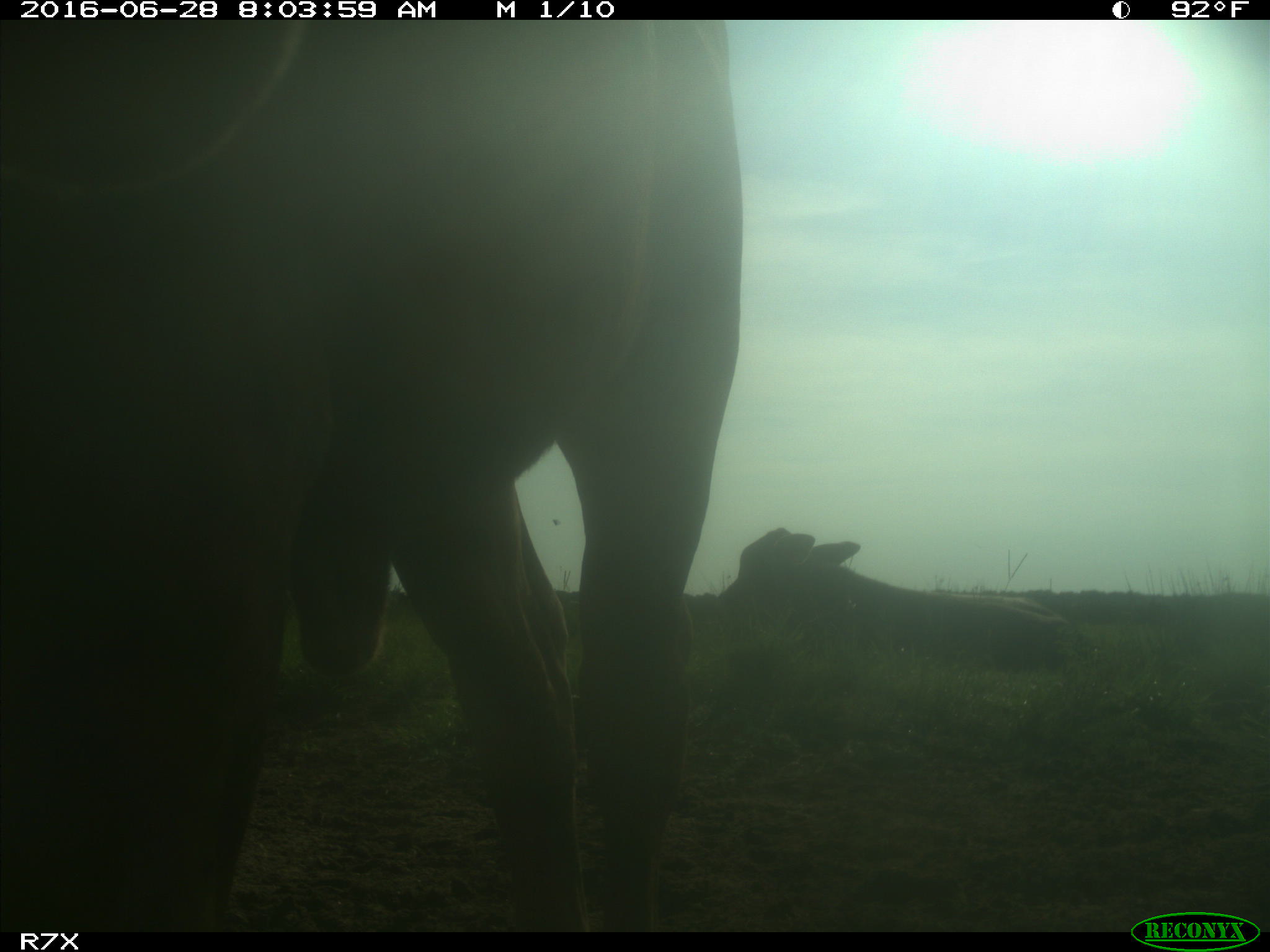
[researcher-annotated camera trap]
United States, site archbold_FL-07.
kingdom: Animalia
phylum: Chordata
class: Mammalia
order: Artiodactyla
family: Bovidae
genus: Bos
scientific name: Bos taurus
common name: domestic cow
Bos taurus (domestic cow).